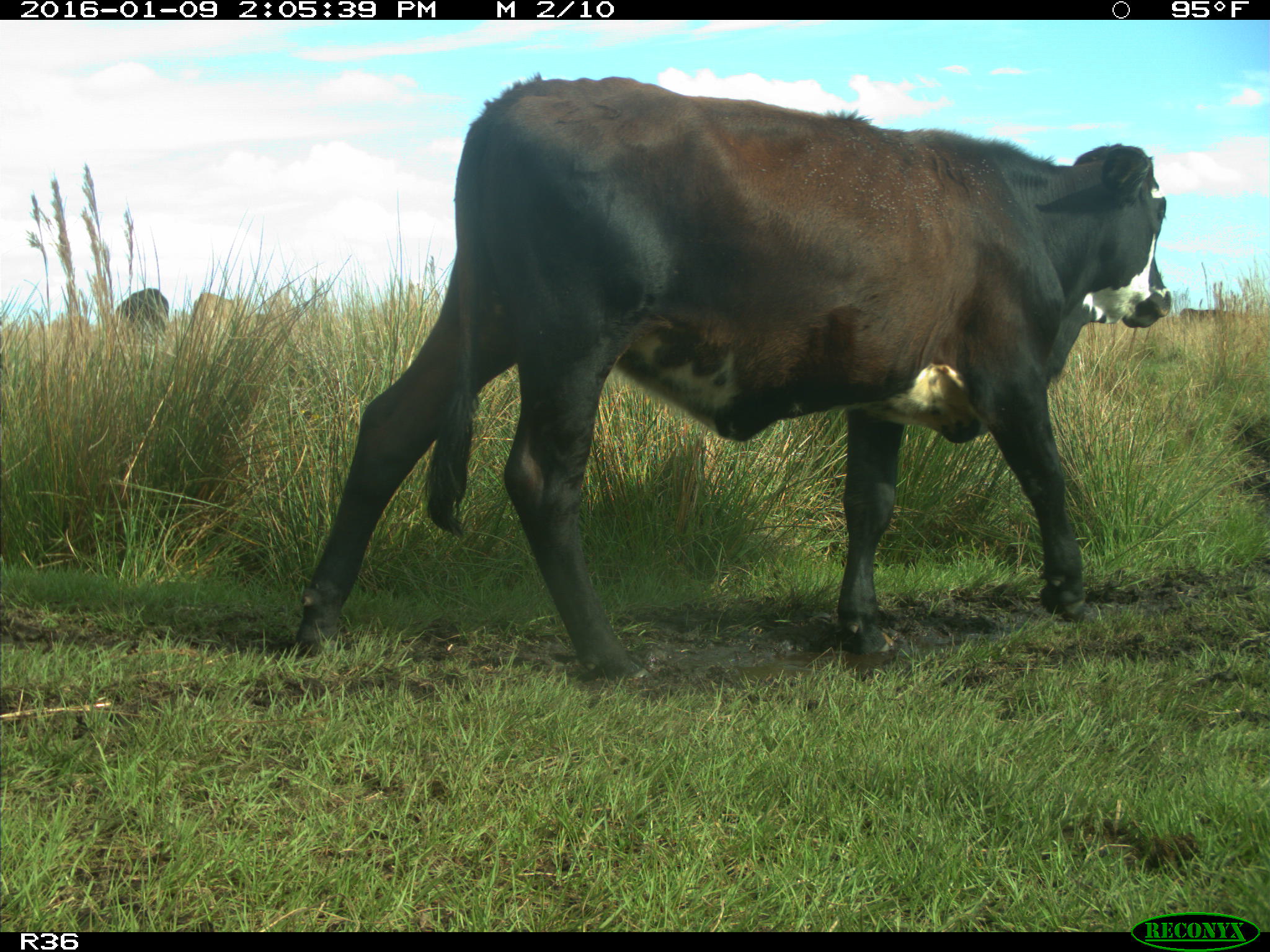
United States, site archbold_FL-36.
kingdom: Animalia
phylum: Chordata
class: Mammalia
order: Artiodactyla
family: Bovidae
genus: Bos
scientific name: Bos taurus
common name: domestic cow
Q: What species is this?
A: Bos taurus (domestic cow).